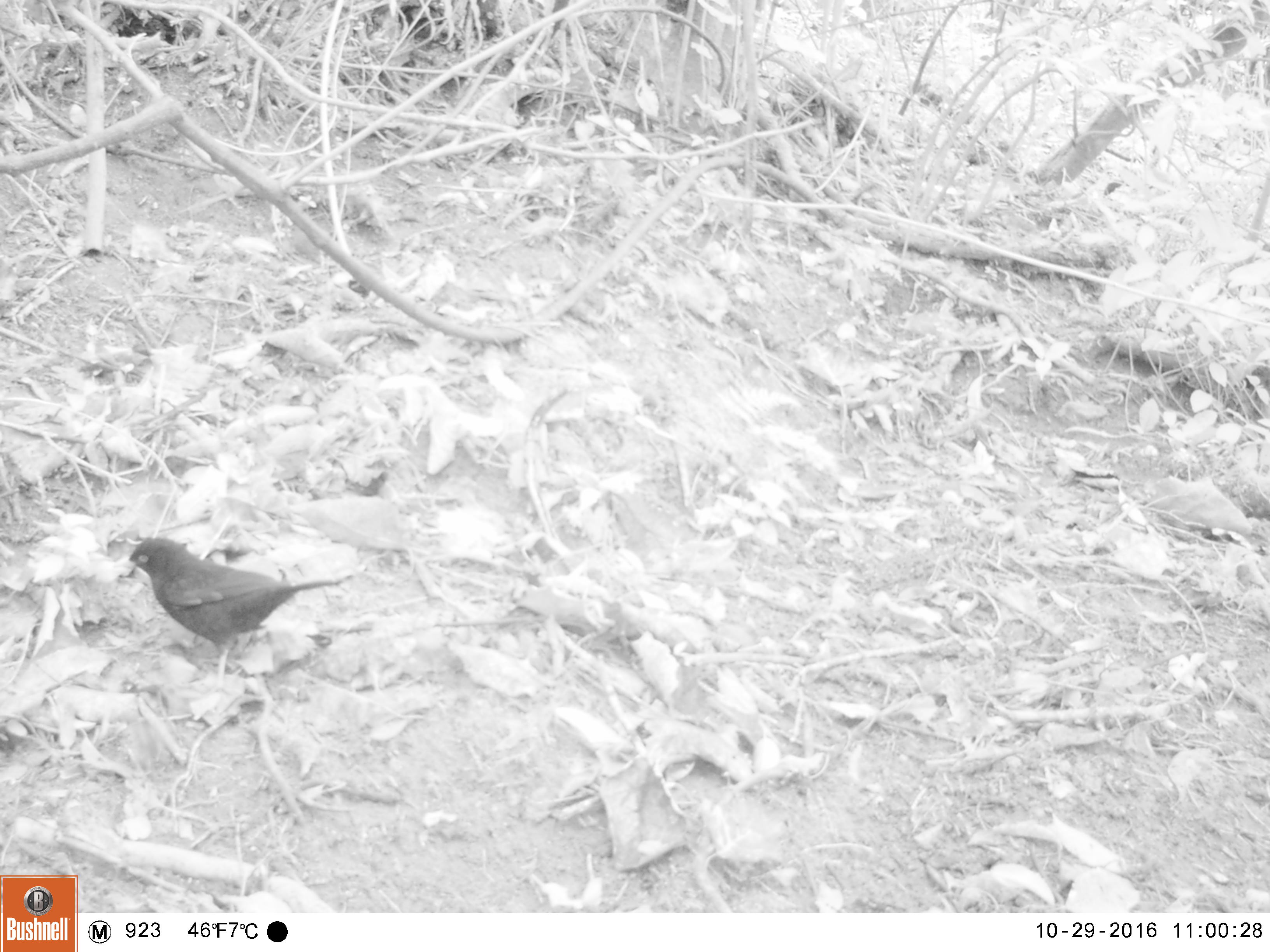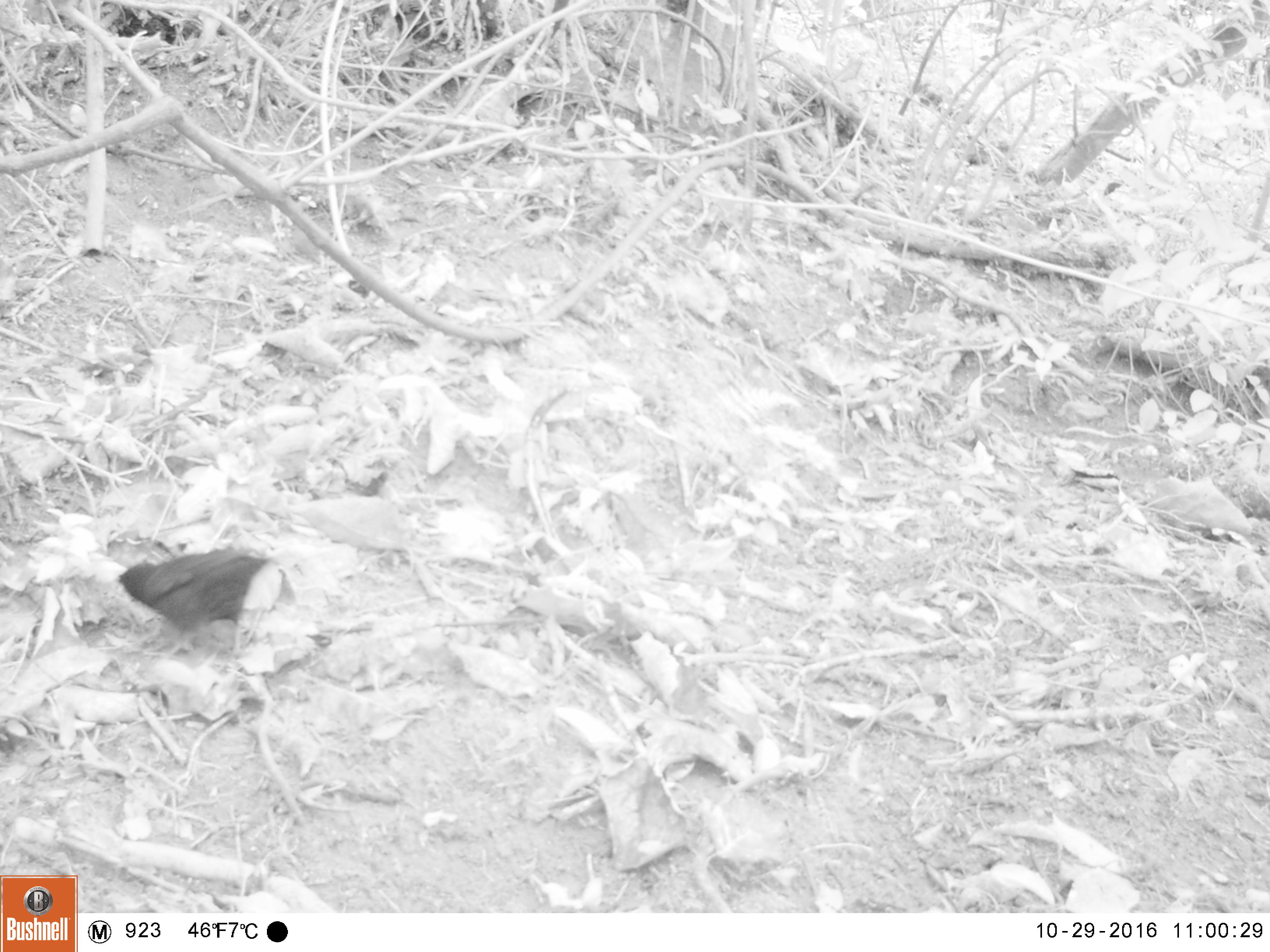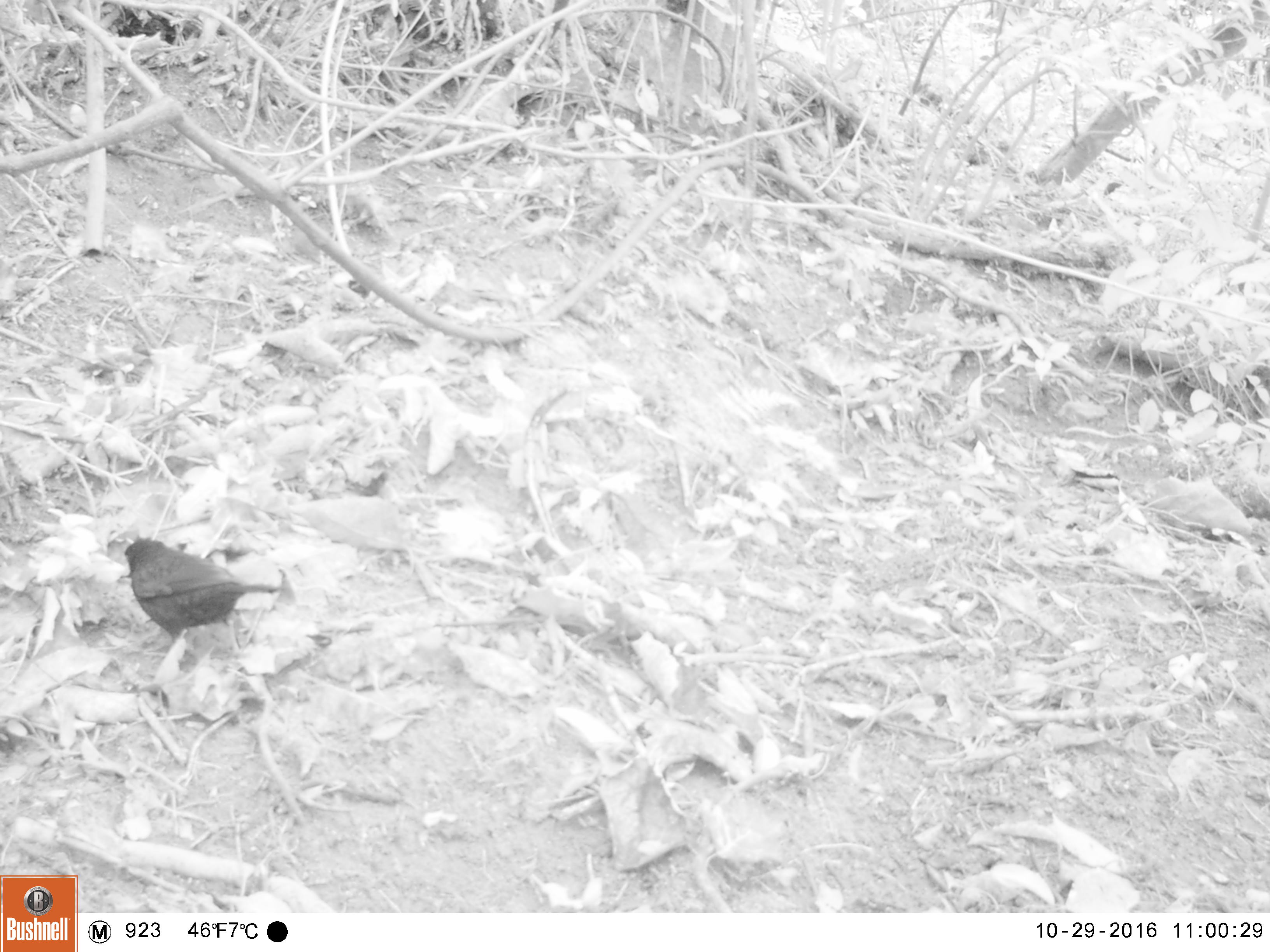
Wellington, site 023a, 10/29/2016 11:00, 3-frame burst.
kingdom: Animalia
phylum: Chordata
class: Aves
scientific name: Aves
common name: bird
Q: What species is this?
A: Bird (Aves).